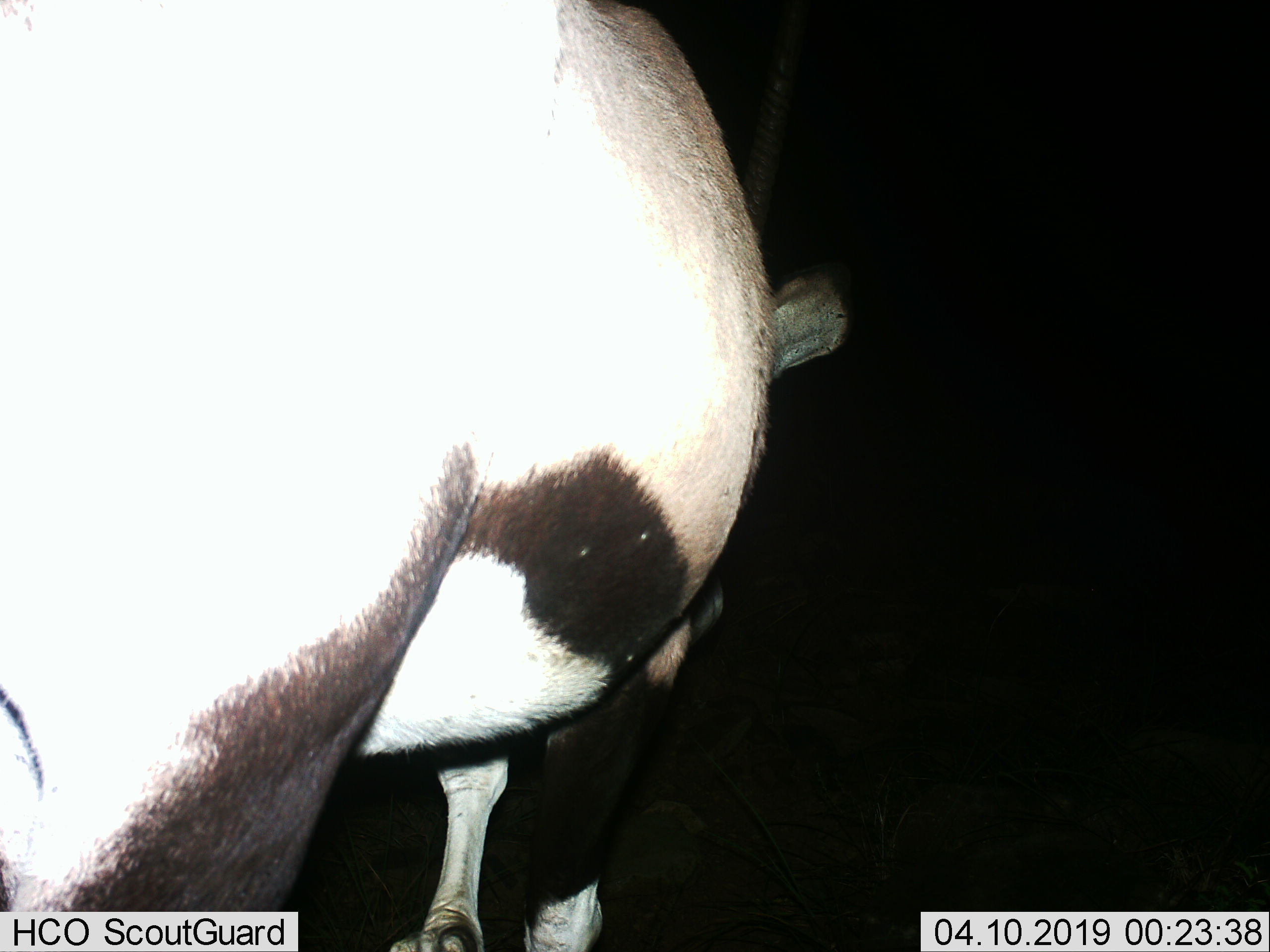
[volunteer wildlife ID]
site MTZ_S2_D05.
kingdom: Animalia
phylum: Chordata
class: Mammalia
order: Artiodactyla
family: Bovidae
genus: Oryx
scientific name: Oryx gazella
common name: gemsbok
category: oryx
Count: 1.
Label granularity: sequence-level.